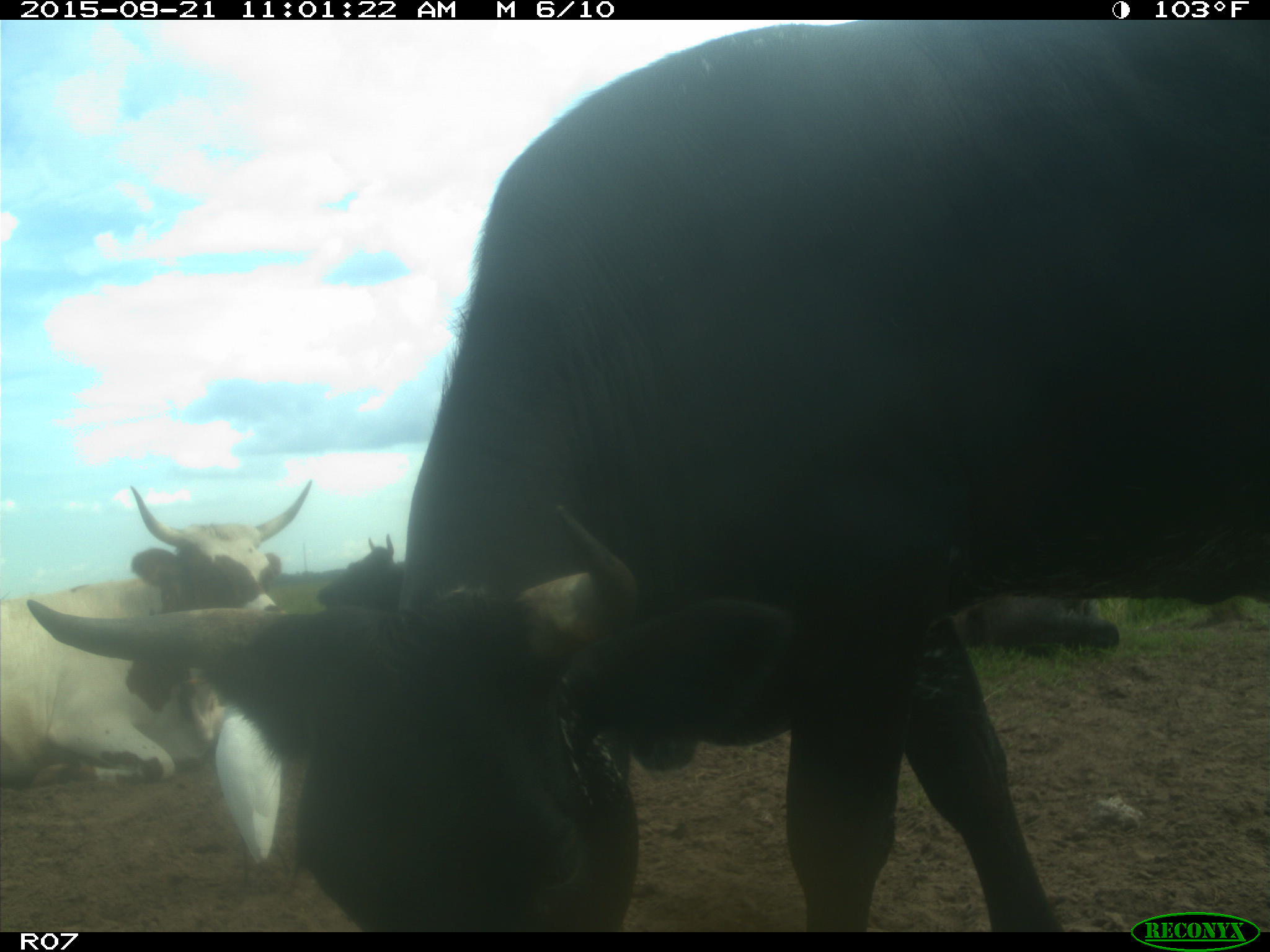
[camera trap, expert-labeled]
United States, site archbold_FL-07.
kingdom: Animalia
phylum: Chordata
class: Mammalia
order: Artiodactyla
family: Bovidae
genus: Bos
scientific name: Bos taurus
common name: domestic cow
Bos taurus (domestic cow).